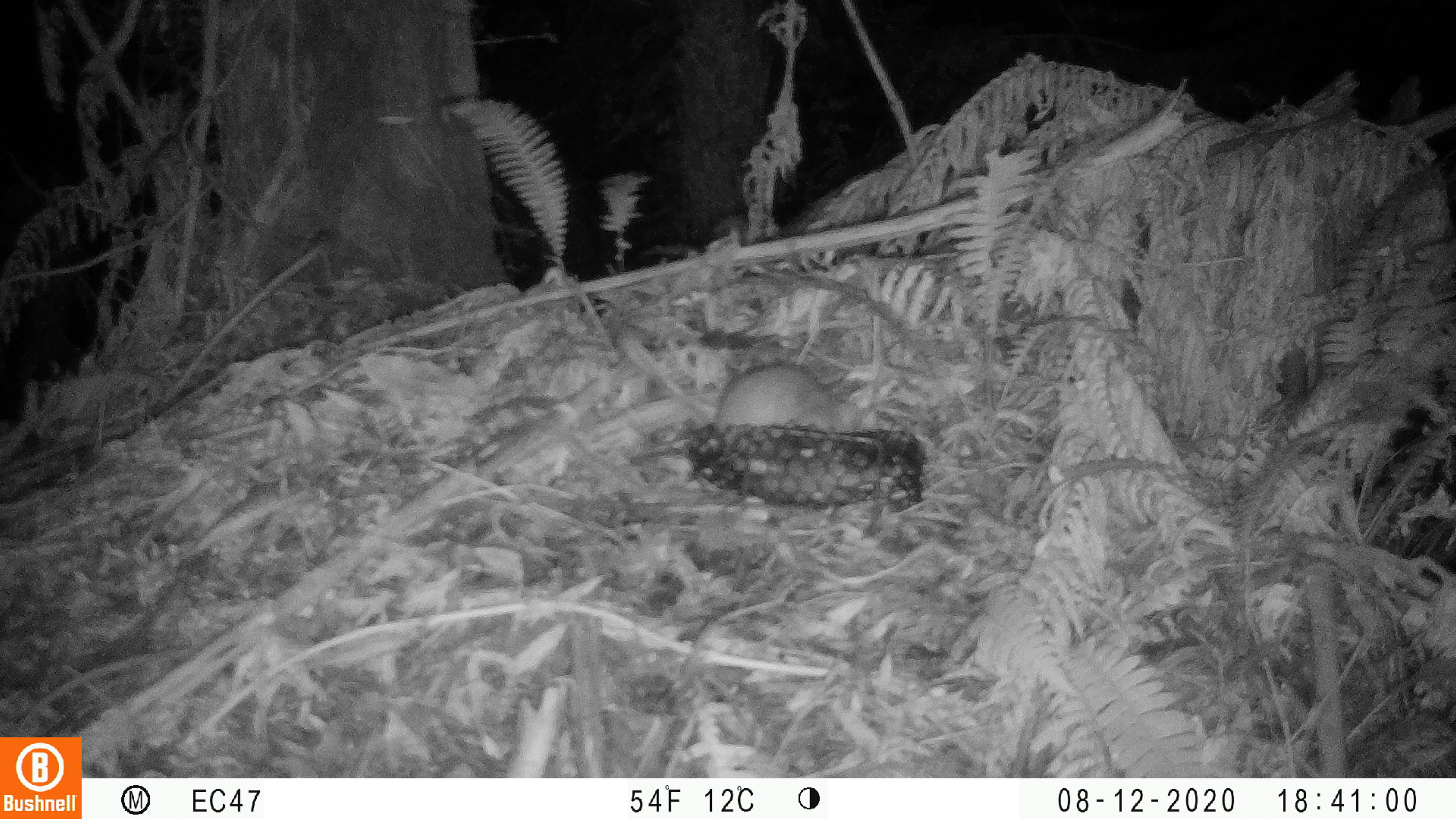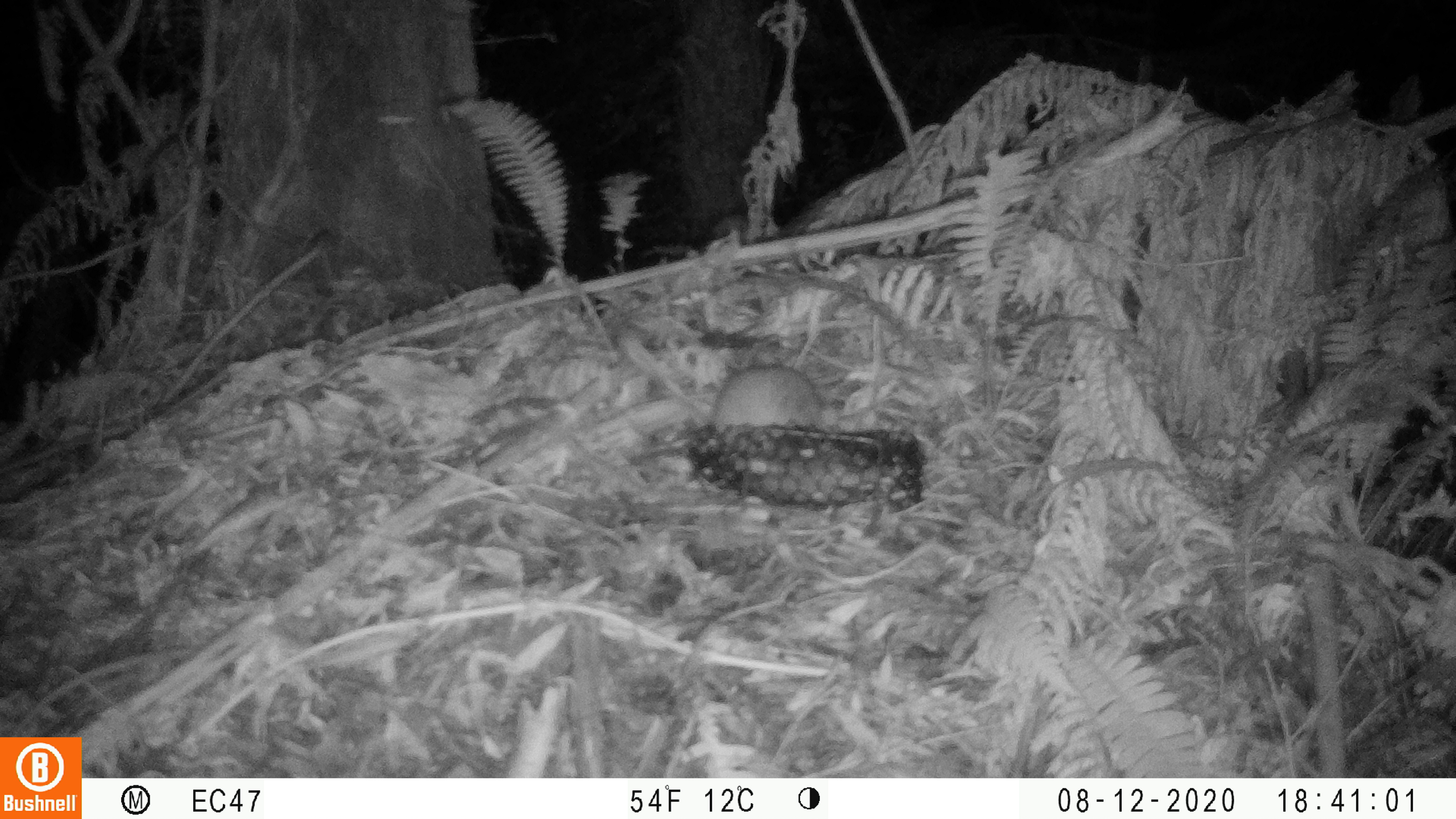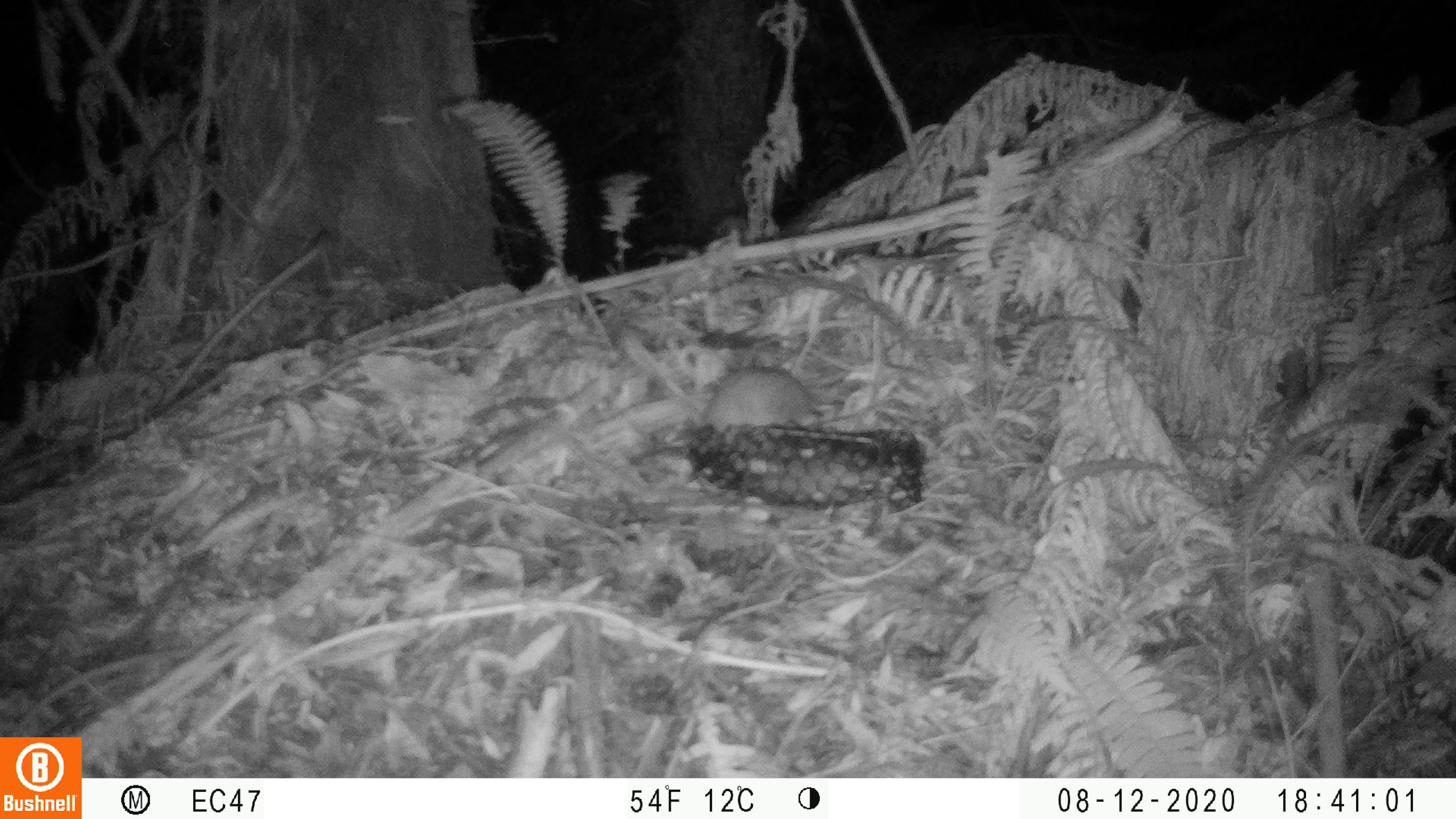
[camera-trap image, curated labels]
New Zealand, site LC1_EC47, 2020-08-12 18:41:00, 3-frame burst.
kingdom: Animalia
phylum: Chordata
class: Mammalia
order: Rodentia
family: Muridae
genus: Rattus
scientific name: Rattus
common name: rat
Rat (Rattus).